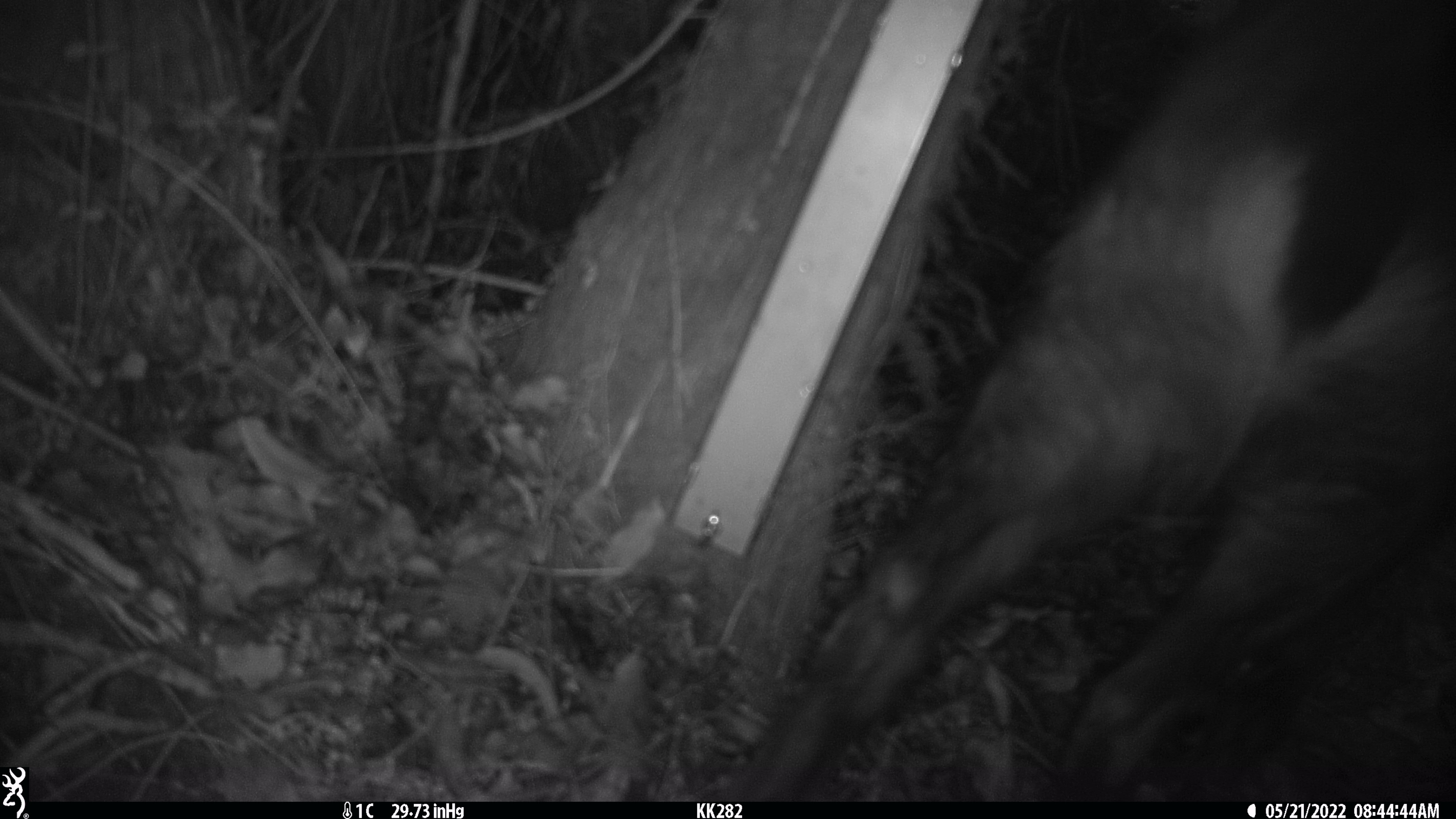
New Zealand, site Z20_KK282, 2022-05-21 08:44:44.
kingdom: Animalia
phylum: Chordata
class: Mammalia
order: Artiodactyla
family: Bovidae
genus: Rupicapra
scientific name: Rupicapra rupicapra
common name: alpine chamois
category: chamois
Chamois (alpine chamois) (Rupicapra rupicapra).